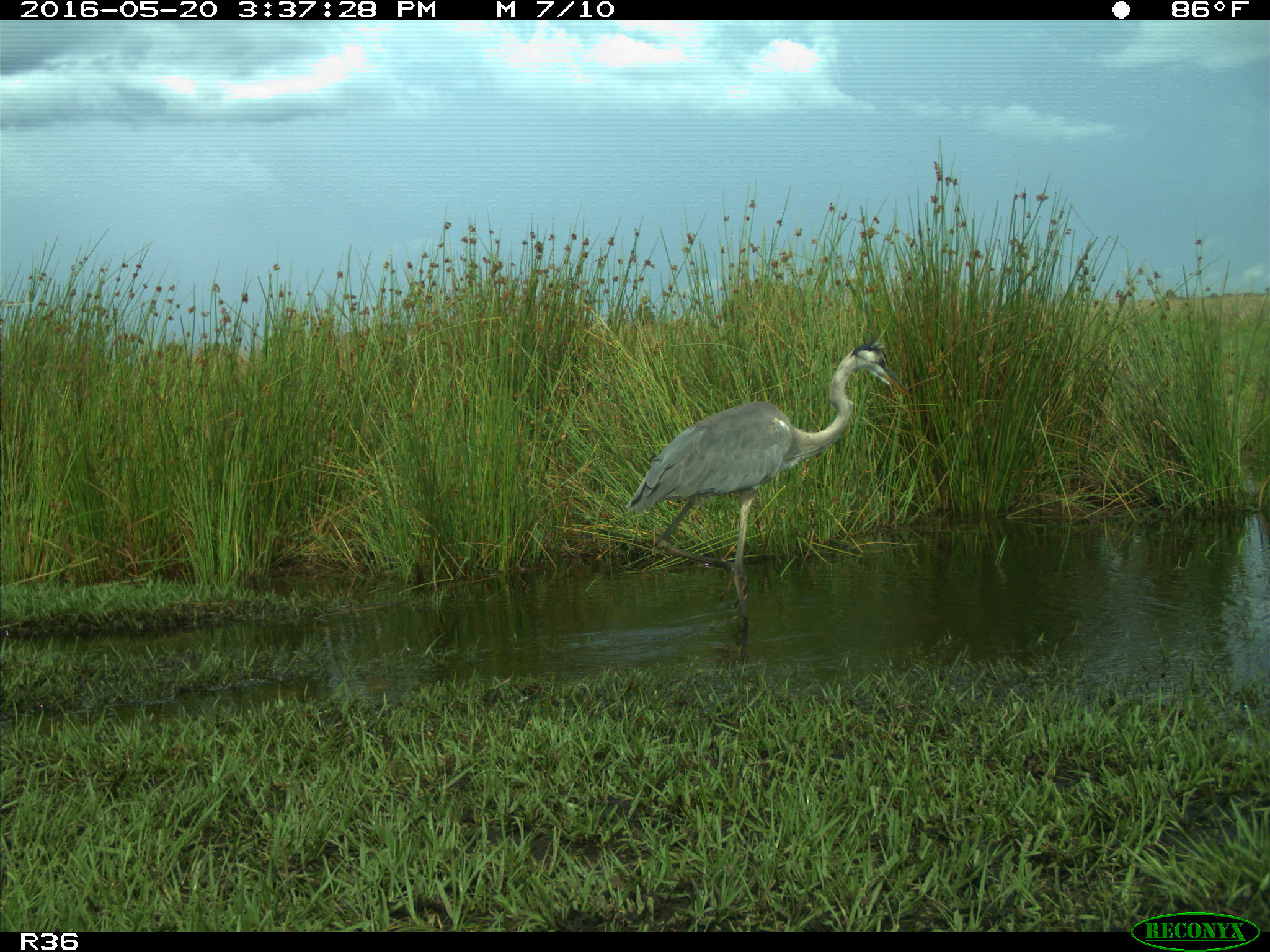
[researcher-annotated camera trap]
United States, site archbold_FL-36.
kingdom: Animalia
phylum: Chordata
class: Aves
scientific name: Aves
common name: birds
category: unidentified bird